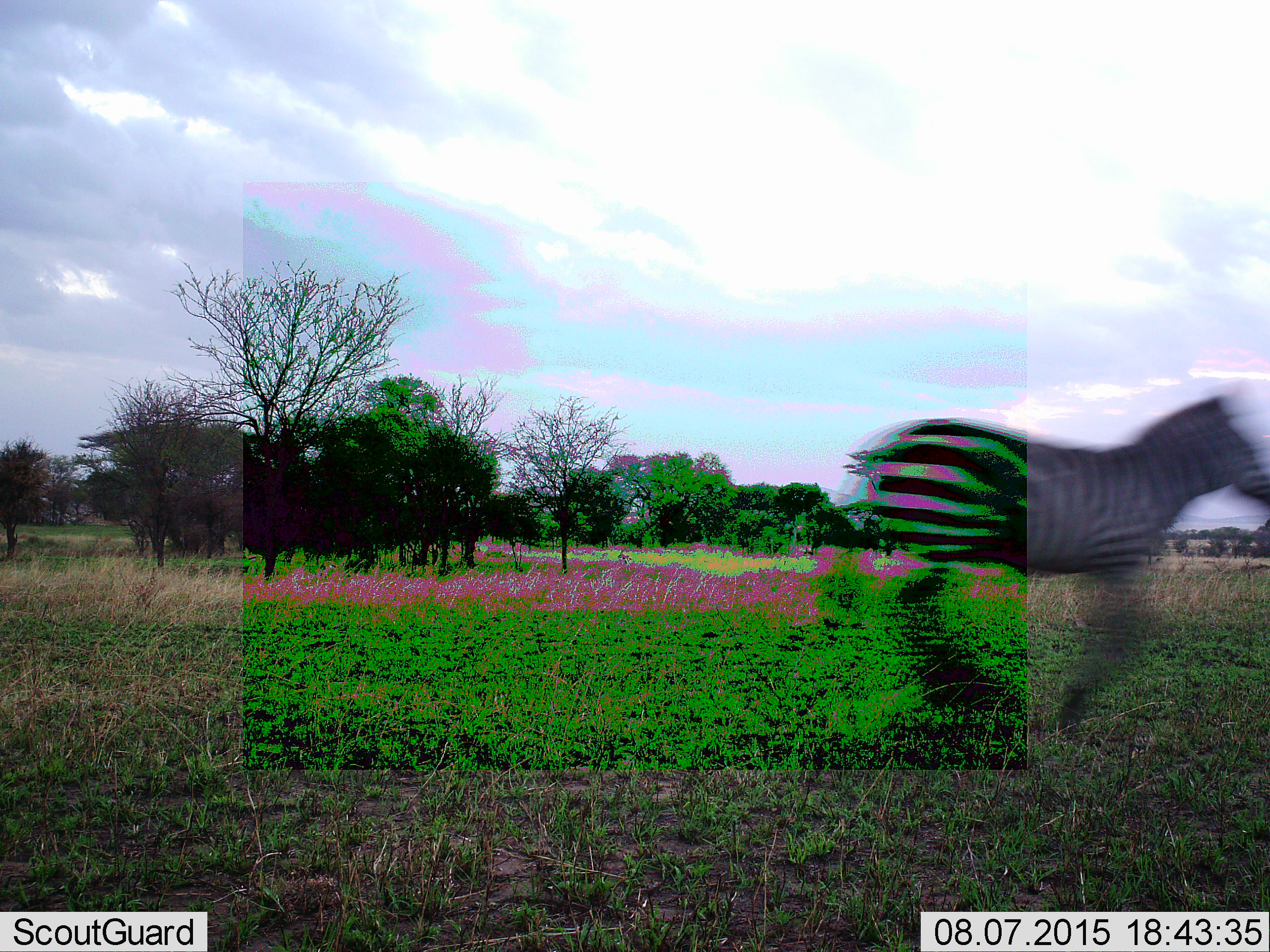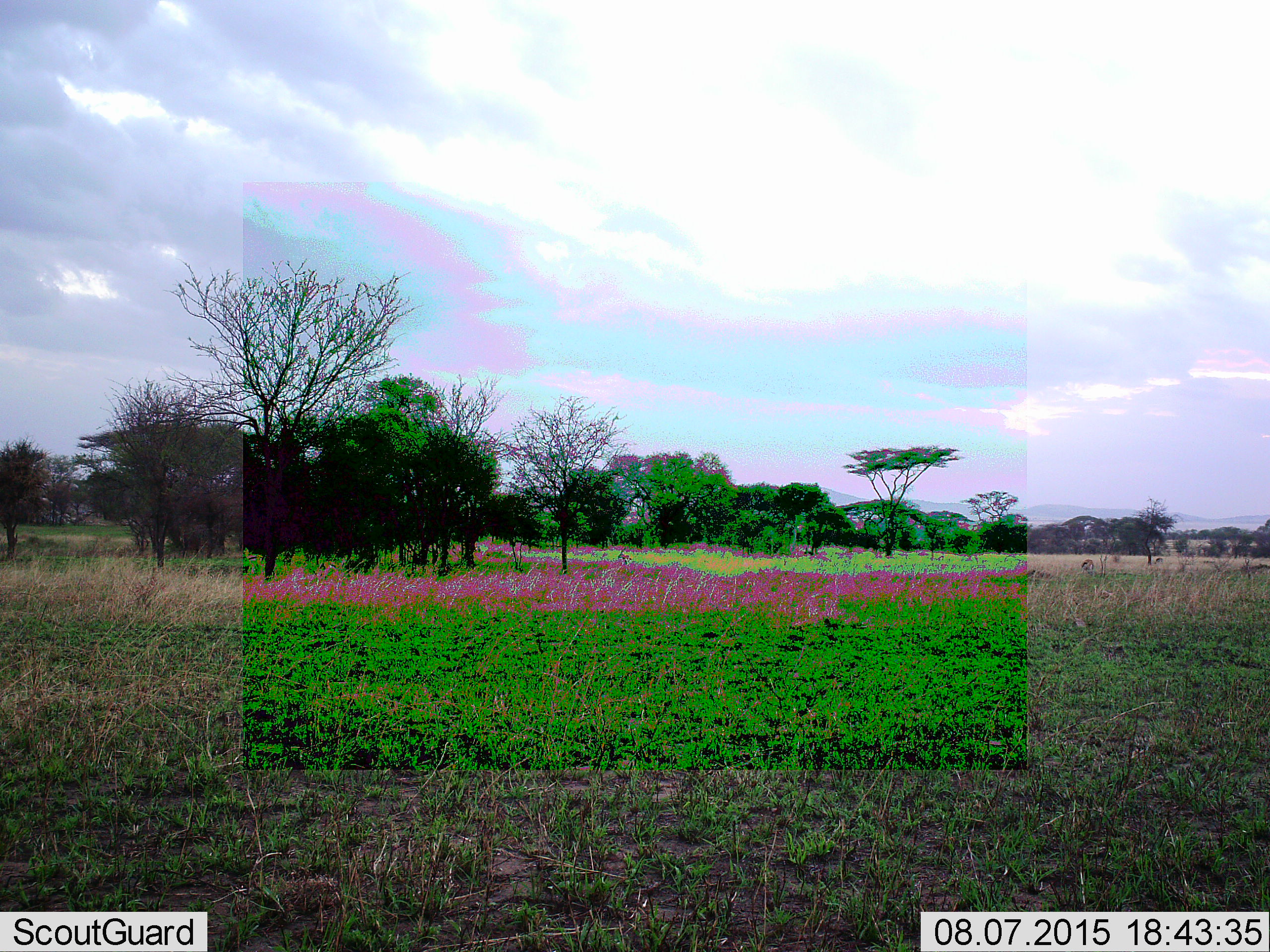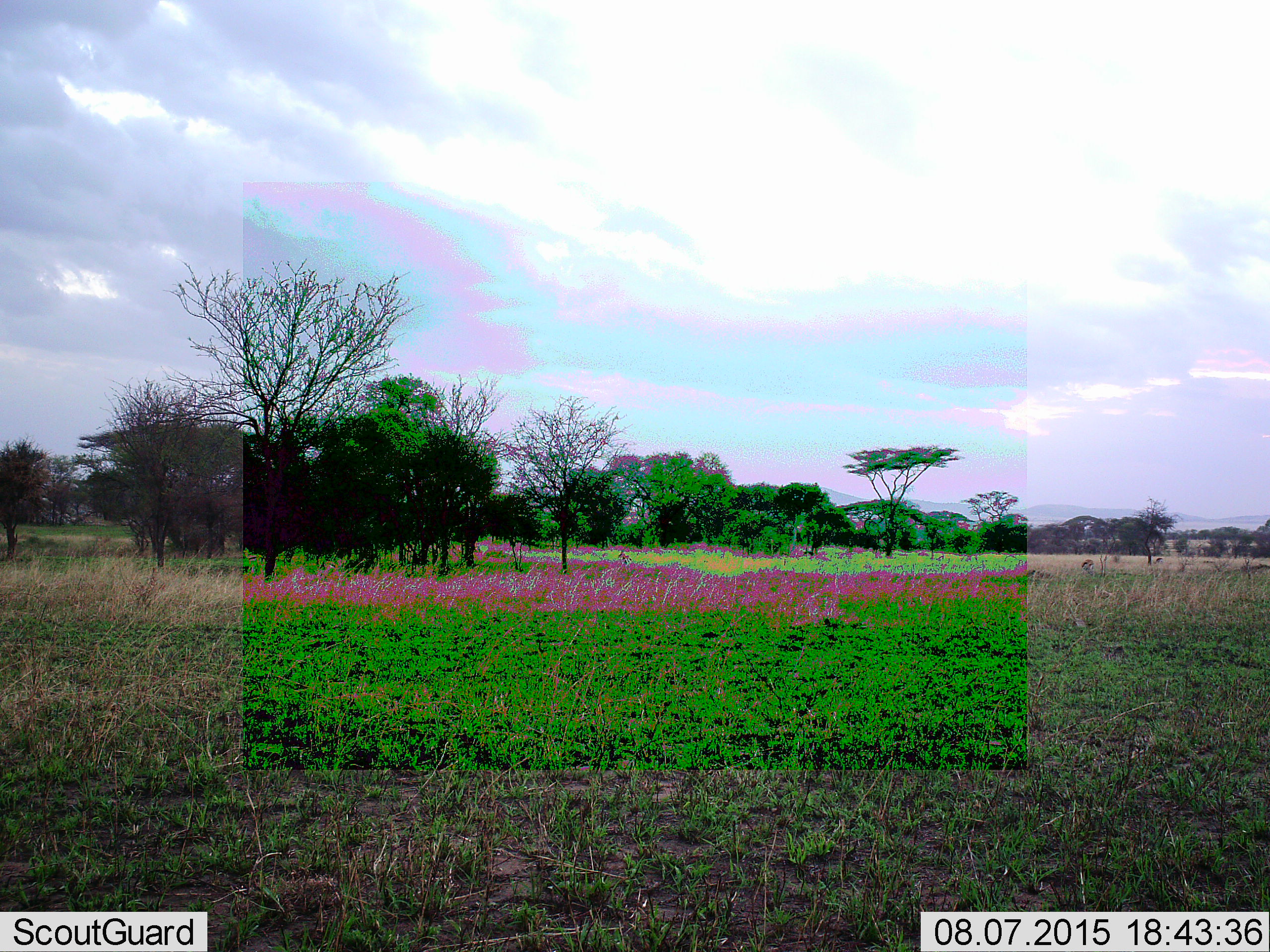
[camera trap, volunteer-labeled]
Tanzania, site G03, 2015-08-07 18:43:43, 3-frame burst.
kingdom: Animalia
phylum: Chordata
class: Mammalia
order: Perissodactyla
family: Equidae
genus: Equus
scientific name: Equus quagga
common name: plains zebra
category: zebra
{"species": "zebra (plains zebra) (Equus quagga)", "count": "1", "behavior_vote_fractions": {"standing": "0%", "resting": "0%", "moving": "100%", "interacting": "0%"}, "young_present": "0%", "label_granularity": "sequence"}